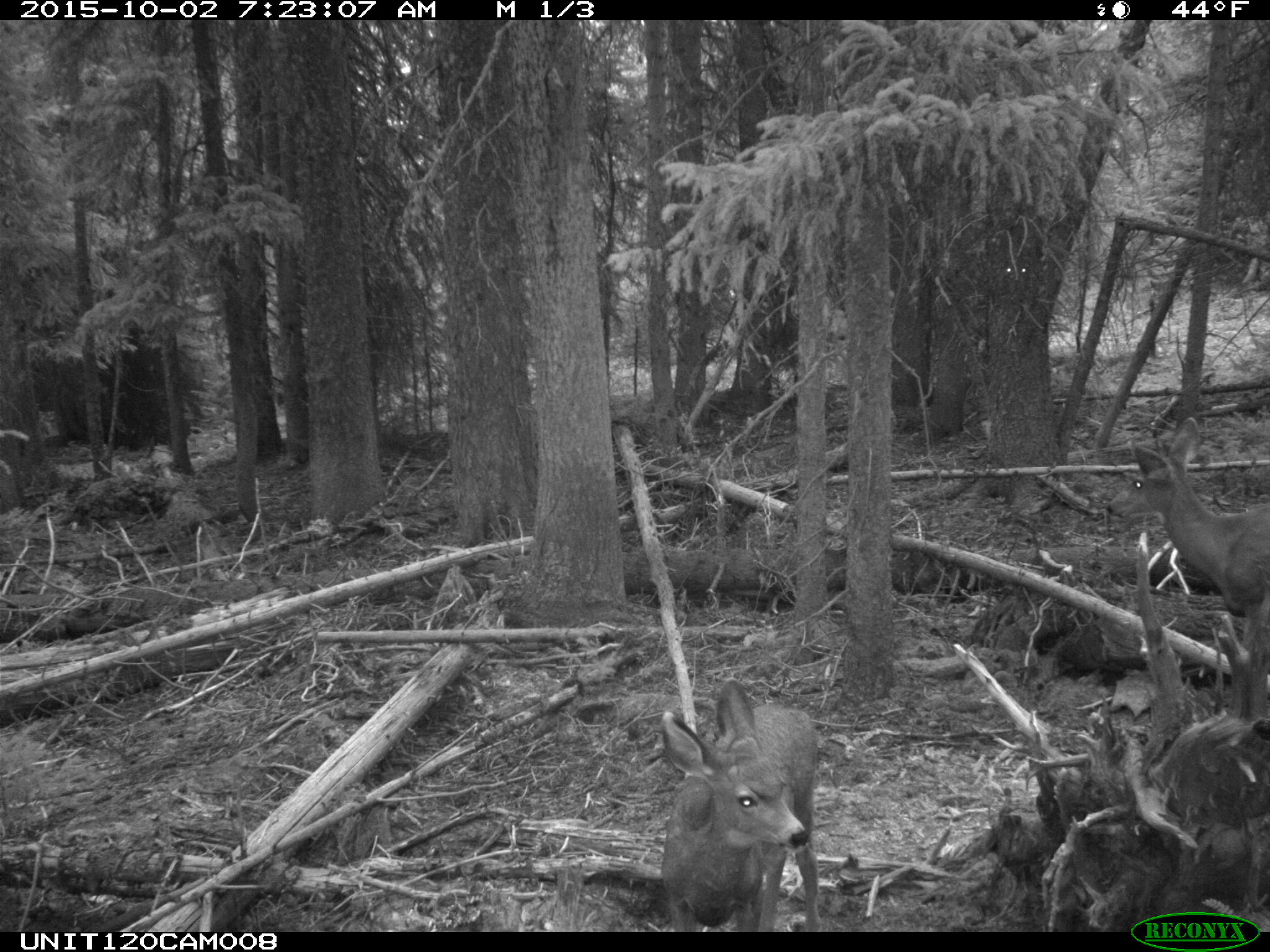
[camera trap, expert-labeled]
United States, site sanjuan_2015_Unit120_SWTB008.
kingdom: Animalia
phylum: Chordata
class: Mammalia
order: Artiodactyla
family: Cervidae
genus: Odocoileus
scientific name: Odocoileus hemionus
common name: mule deer